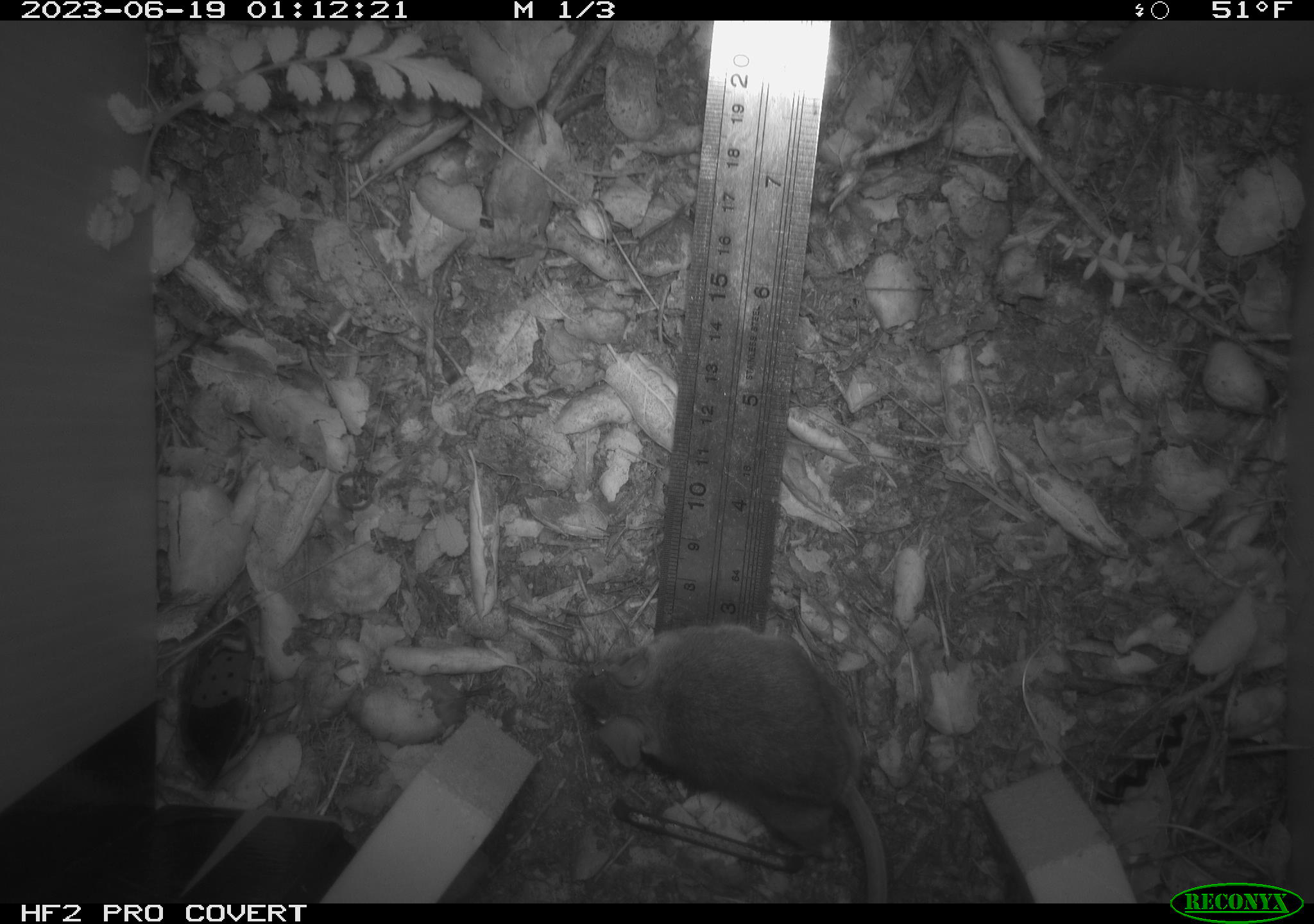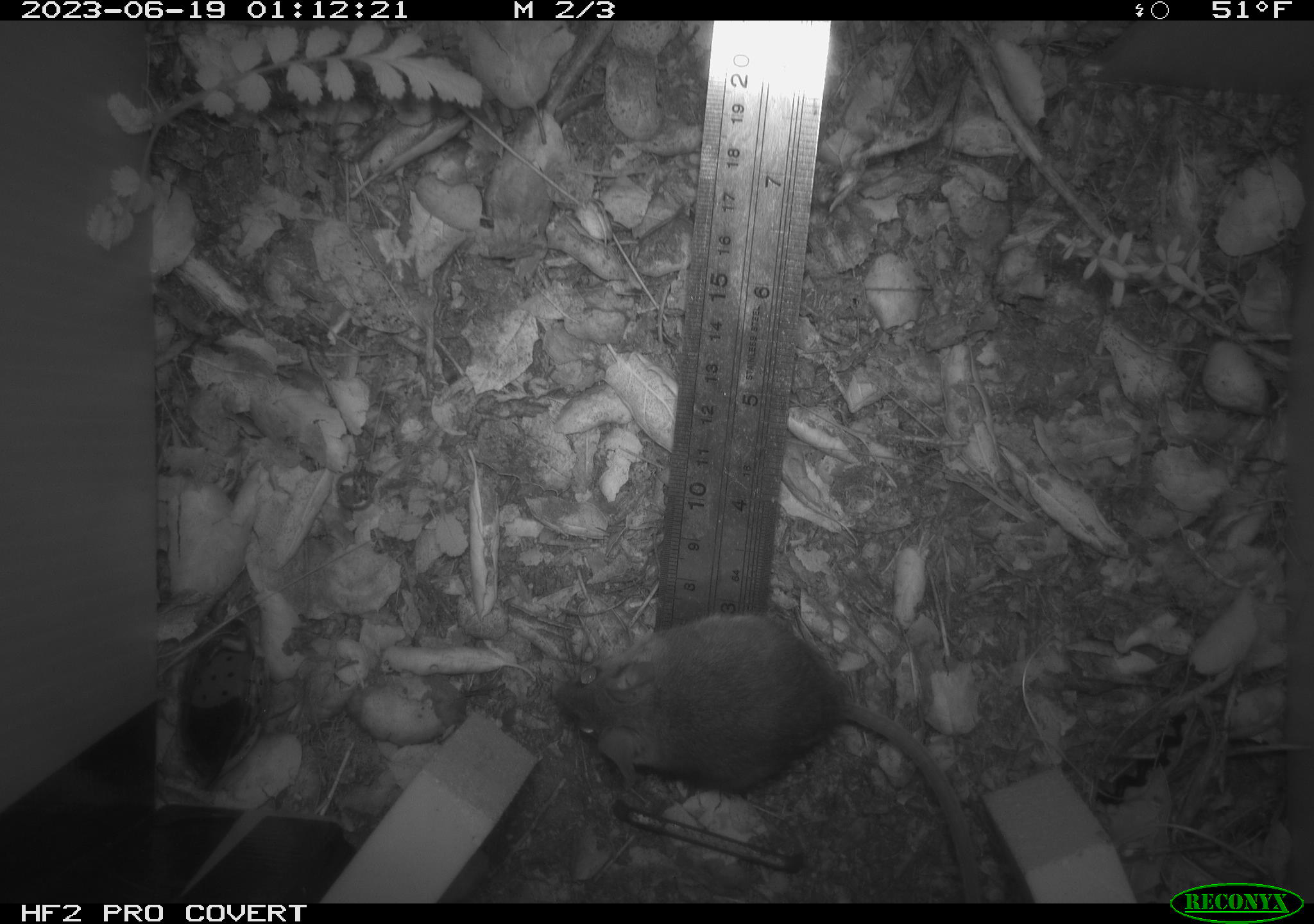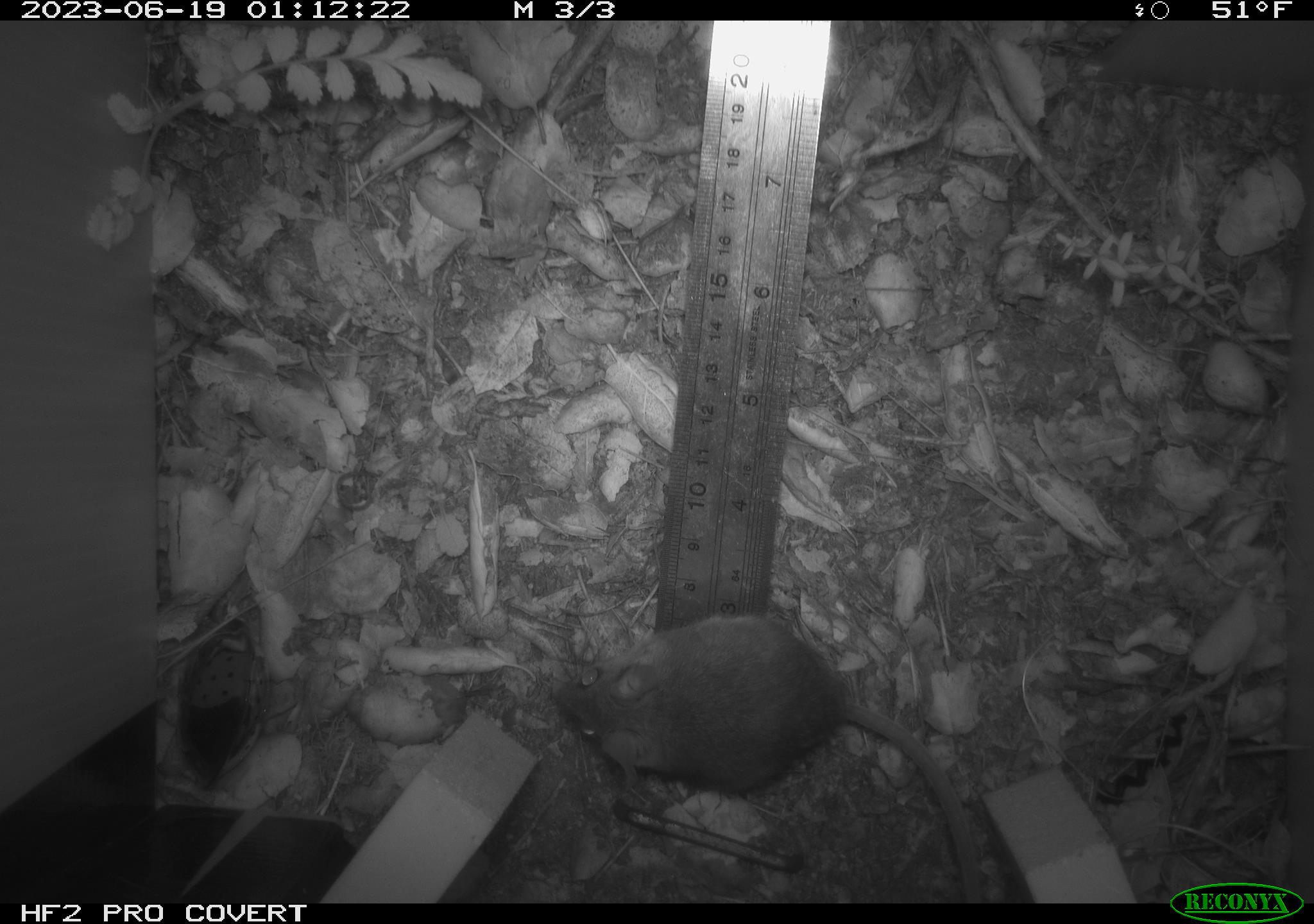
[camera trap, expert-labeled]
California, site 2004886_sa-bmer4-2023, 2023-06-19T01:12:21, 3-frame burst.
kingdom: Animalia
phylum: Chordata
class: Mammalia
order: Rodentia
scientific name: Rodentia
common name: mouse species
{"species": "mouse species (Rodentia)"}